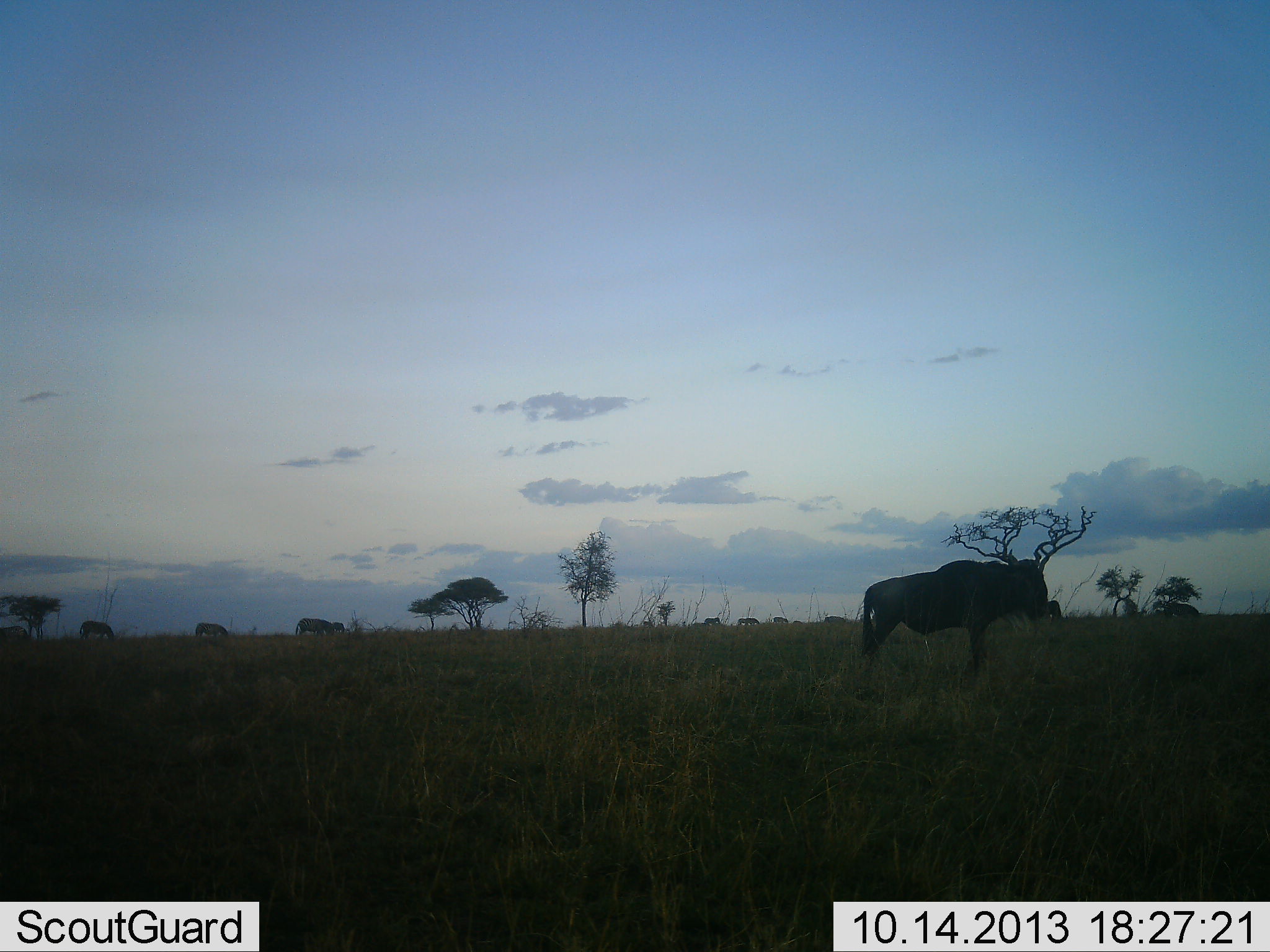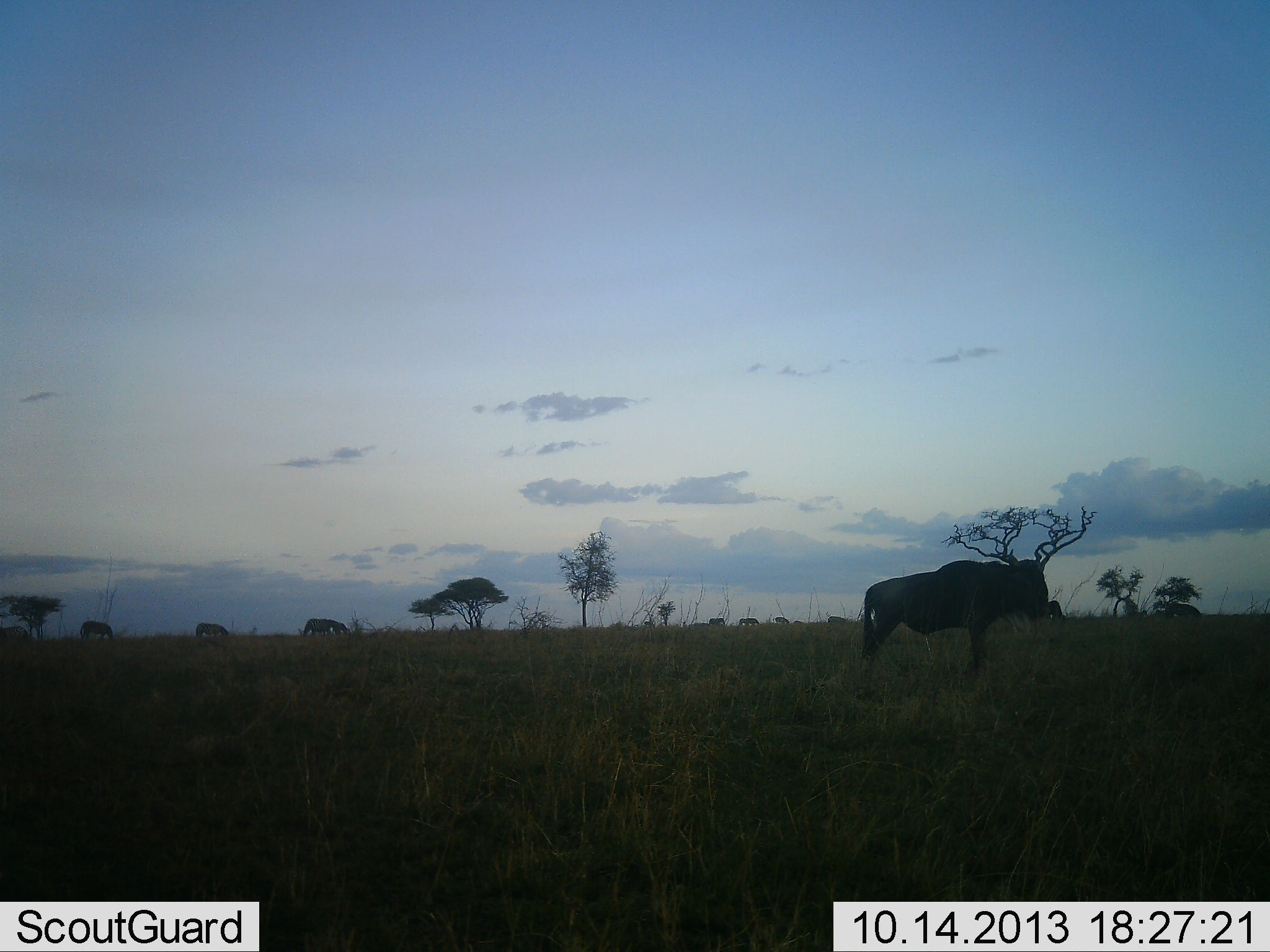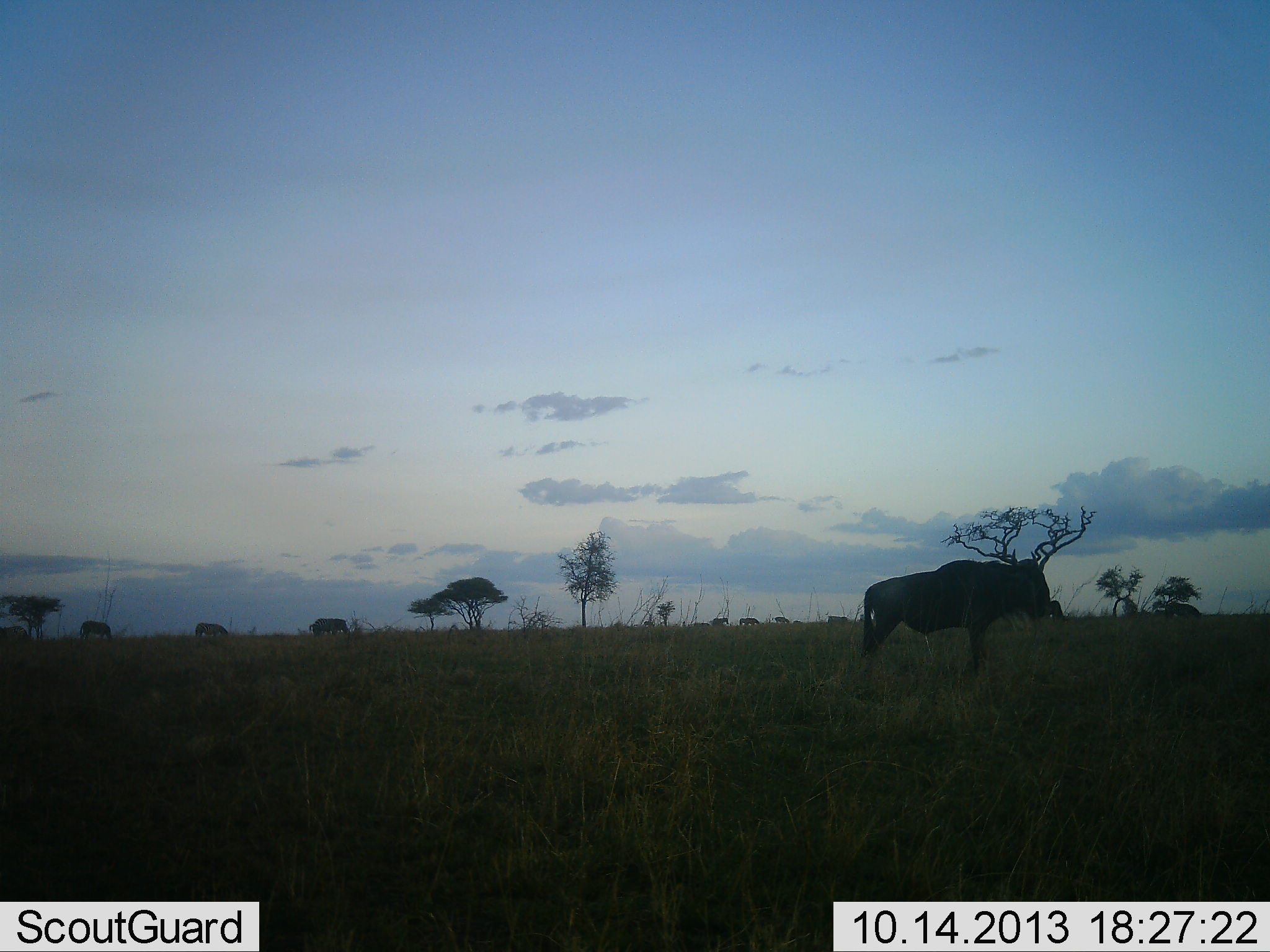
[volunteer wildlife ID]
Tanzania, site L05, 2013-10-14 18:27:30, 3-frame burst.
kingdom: Animalia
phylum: Chordata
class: Mammalia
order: Artiodactyla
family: Bovidae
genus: Connochaetes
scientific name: Connochaetes taurinus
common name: blue wildebeest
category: wildebeest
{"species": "wildebeest (blue wildebeest) (Connochaetes taurinus)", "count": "4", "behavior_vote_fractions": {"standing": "86%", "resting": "0%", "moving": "36%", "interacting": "0%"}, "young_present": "0%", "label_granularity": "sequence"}